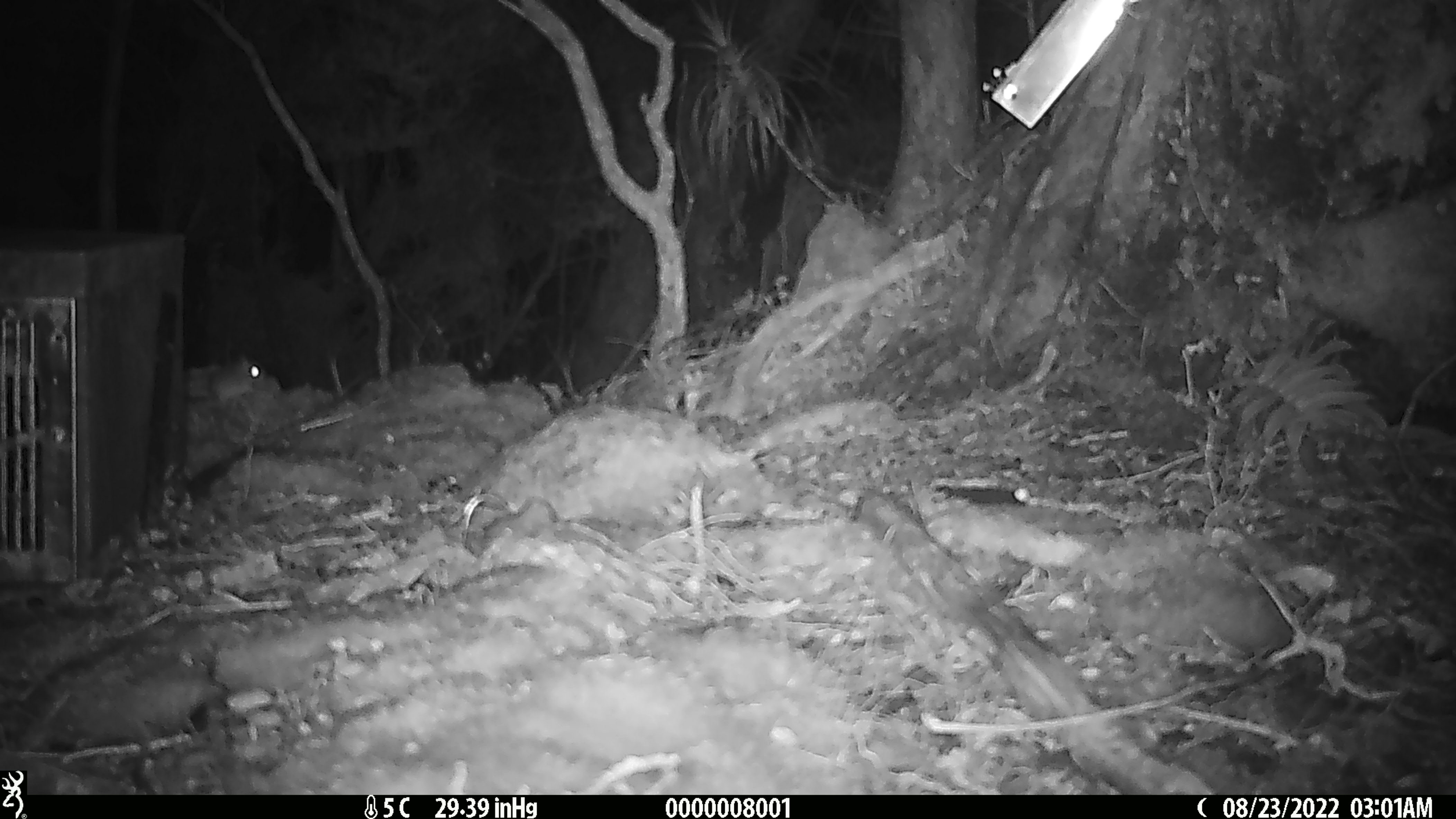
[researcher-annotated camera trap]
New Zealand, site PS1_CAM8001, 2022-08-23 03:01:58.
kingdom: Animalia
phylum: Chordata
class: Mammalia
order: Rodentia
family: Muridae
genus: Mus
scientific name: Mus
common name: mouse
Mouse (Mus).